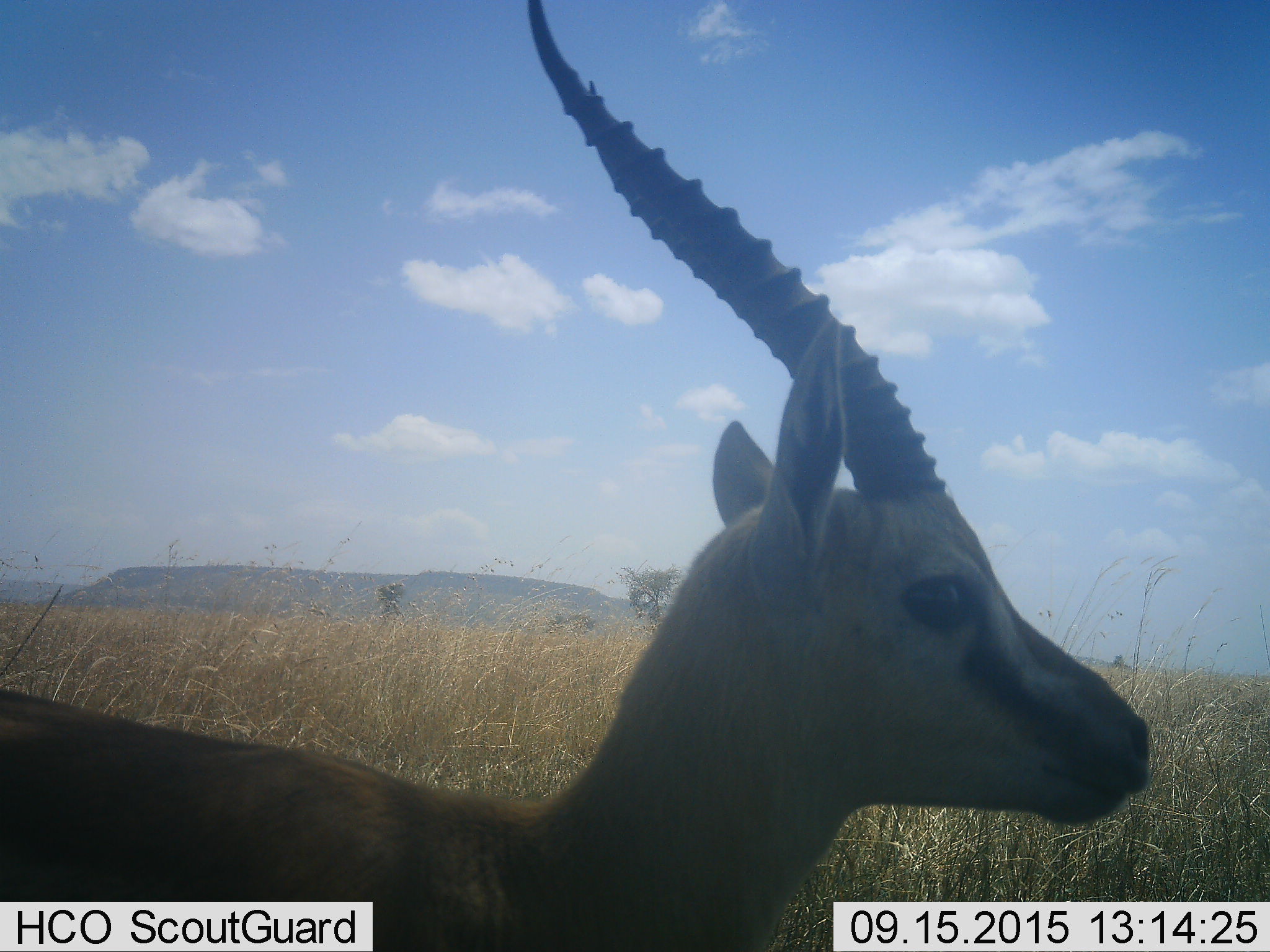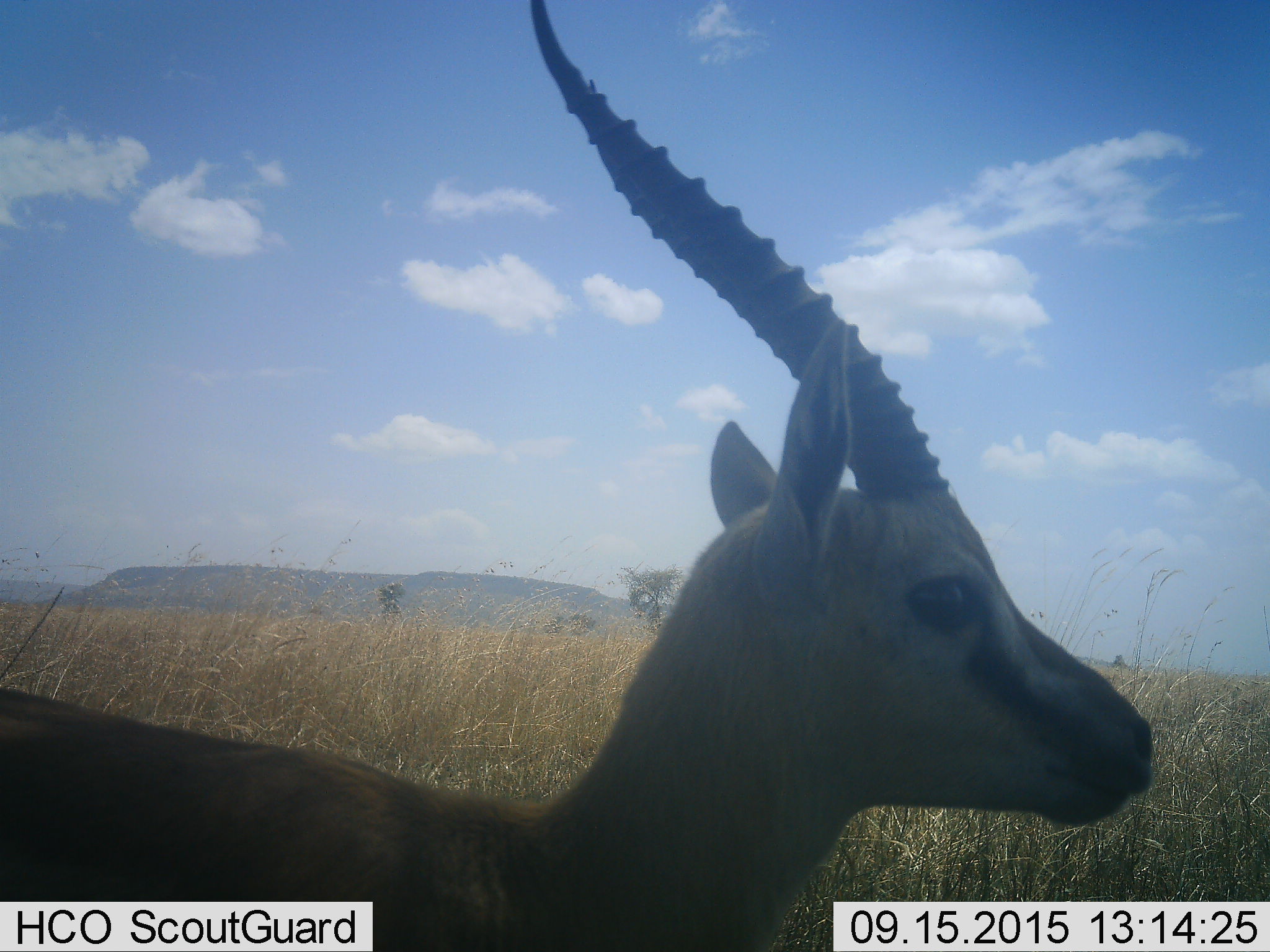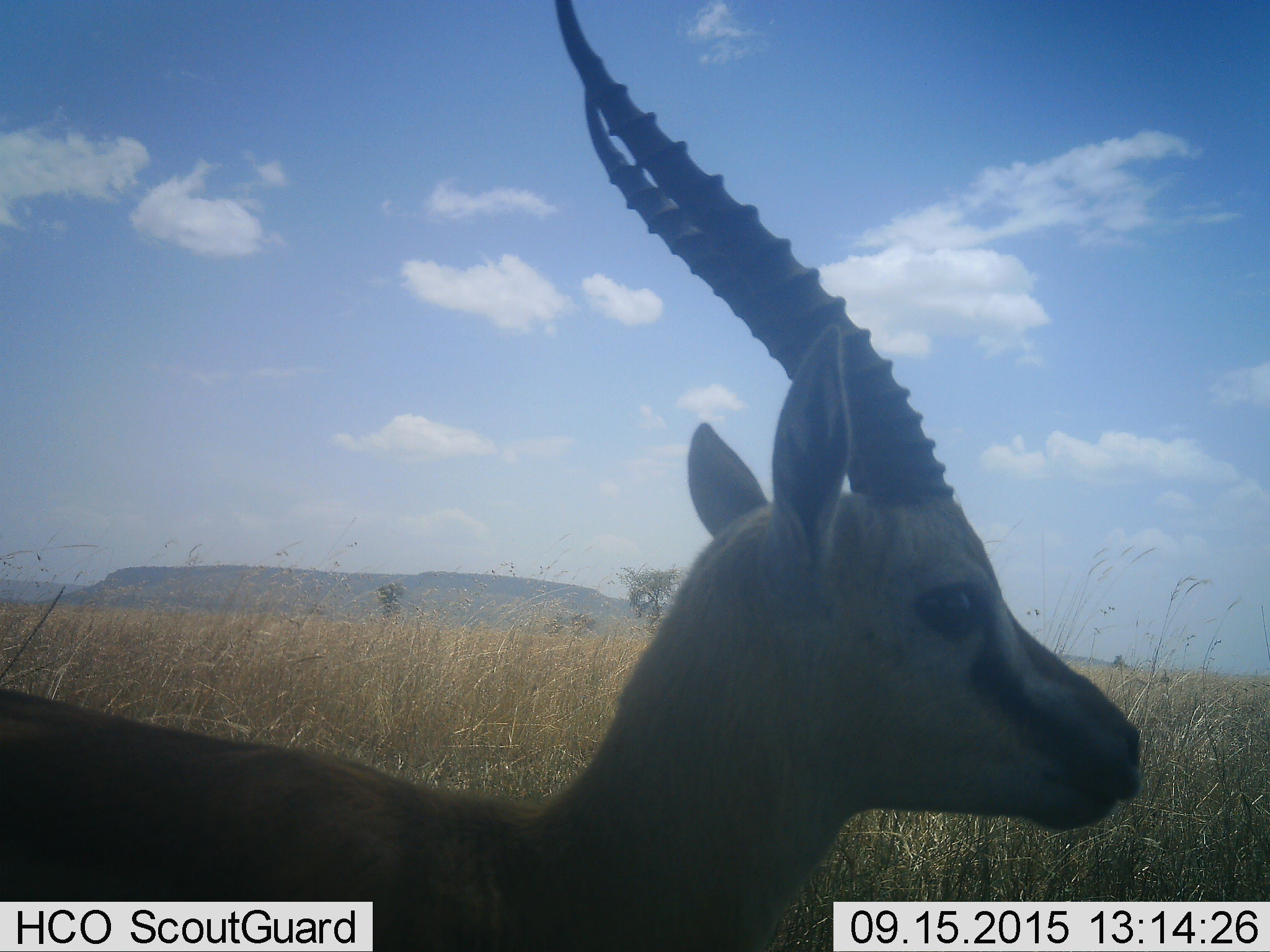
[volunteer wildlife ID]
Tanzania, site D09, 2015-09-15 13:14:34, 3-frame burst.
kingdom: Animalia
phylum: Chordata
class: Mammalia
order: Artiodactyla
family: Bovidae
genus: Eudorcas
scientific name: Eudorcas thomsonii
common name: thomson's gazelle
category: gazellethomsons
Gazellethomsons (thomson's gazelle) (Eudorcas thomsonii), count 1. Behavior (volunteer vote fractions): standing 86%, resting 0%, moving 21%, interacting 7%. Young present (vote fraction): 0%. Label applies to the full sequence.